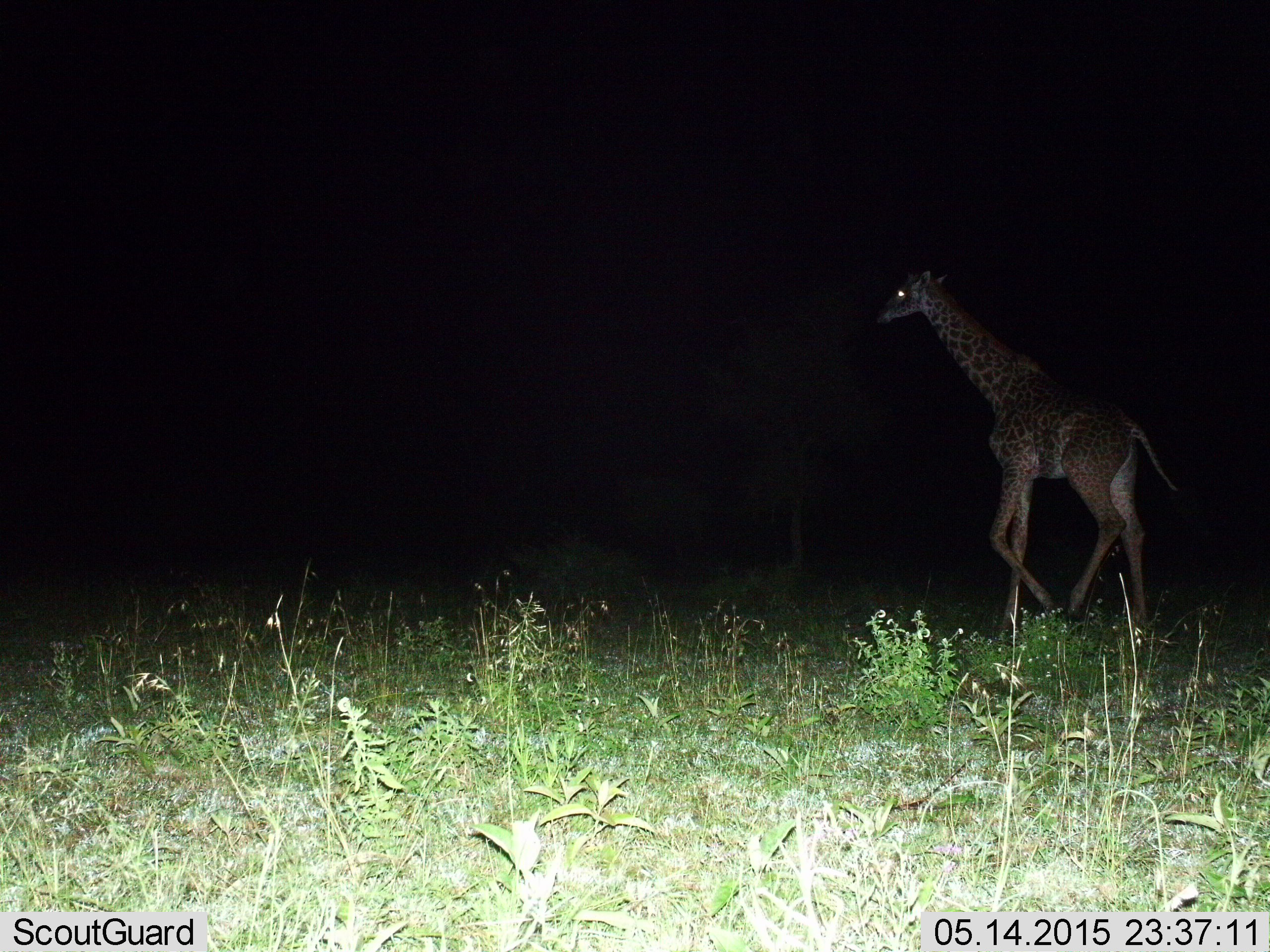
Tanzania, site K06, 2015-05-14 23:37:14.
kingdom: Animalia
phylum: Chordata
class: Mammalia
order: Artiodactyla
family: Giraffidae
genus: Giraffa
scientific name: Giraffa camelopardalis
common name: giraffe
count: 1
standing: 20%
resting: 0%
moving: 100%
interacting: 0%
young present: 0%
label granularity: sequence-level